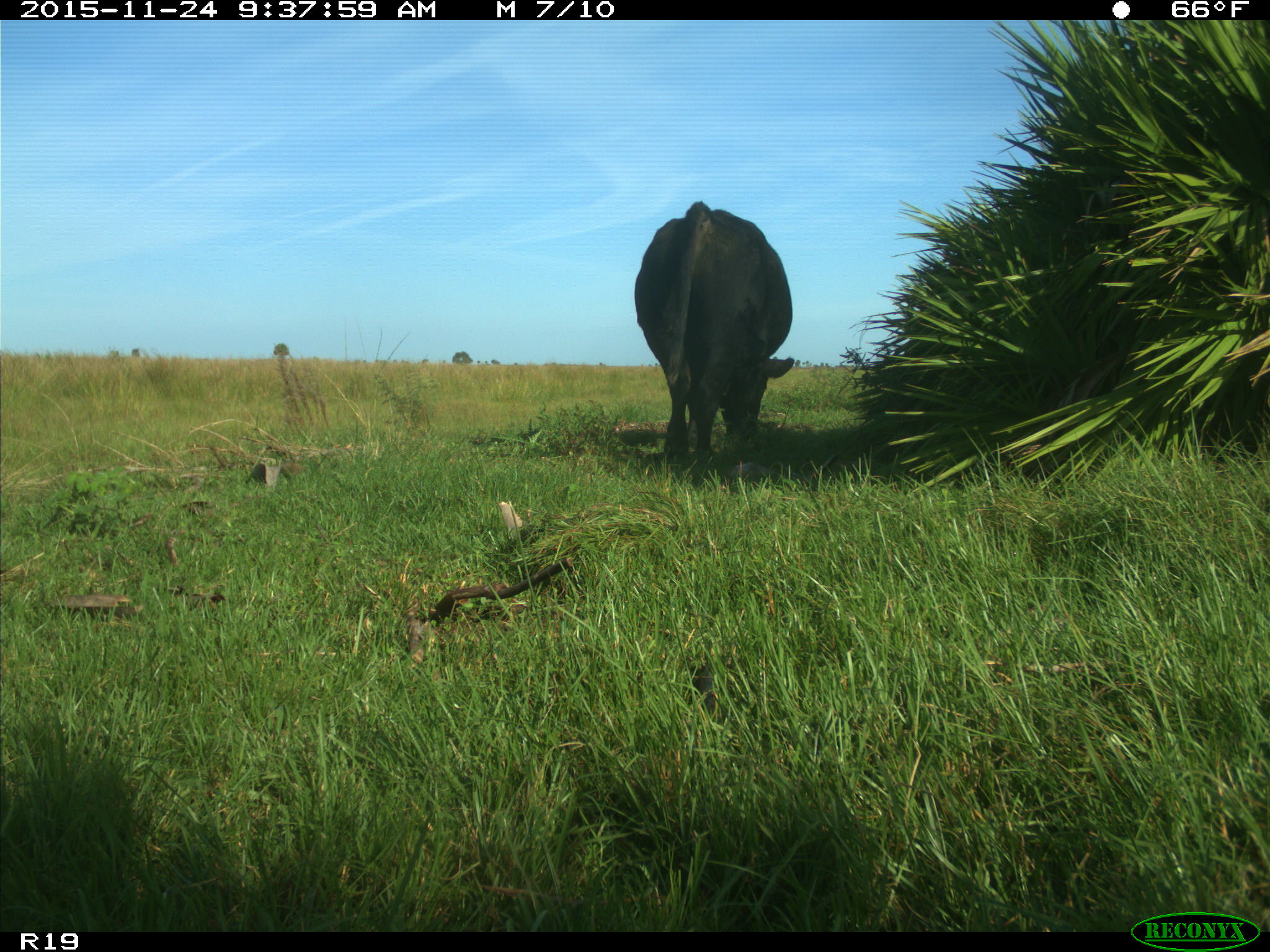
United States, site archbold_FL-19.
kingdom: Animalia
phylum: Chordata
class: Mammalia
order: Artiodactyla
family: Bovidae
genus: Bos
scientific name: Bos taurus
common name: domestic cow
Bos taurus (domestic cow).